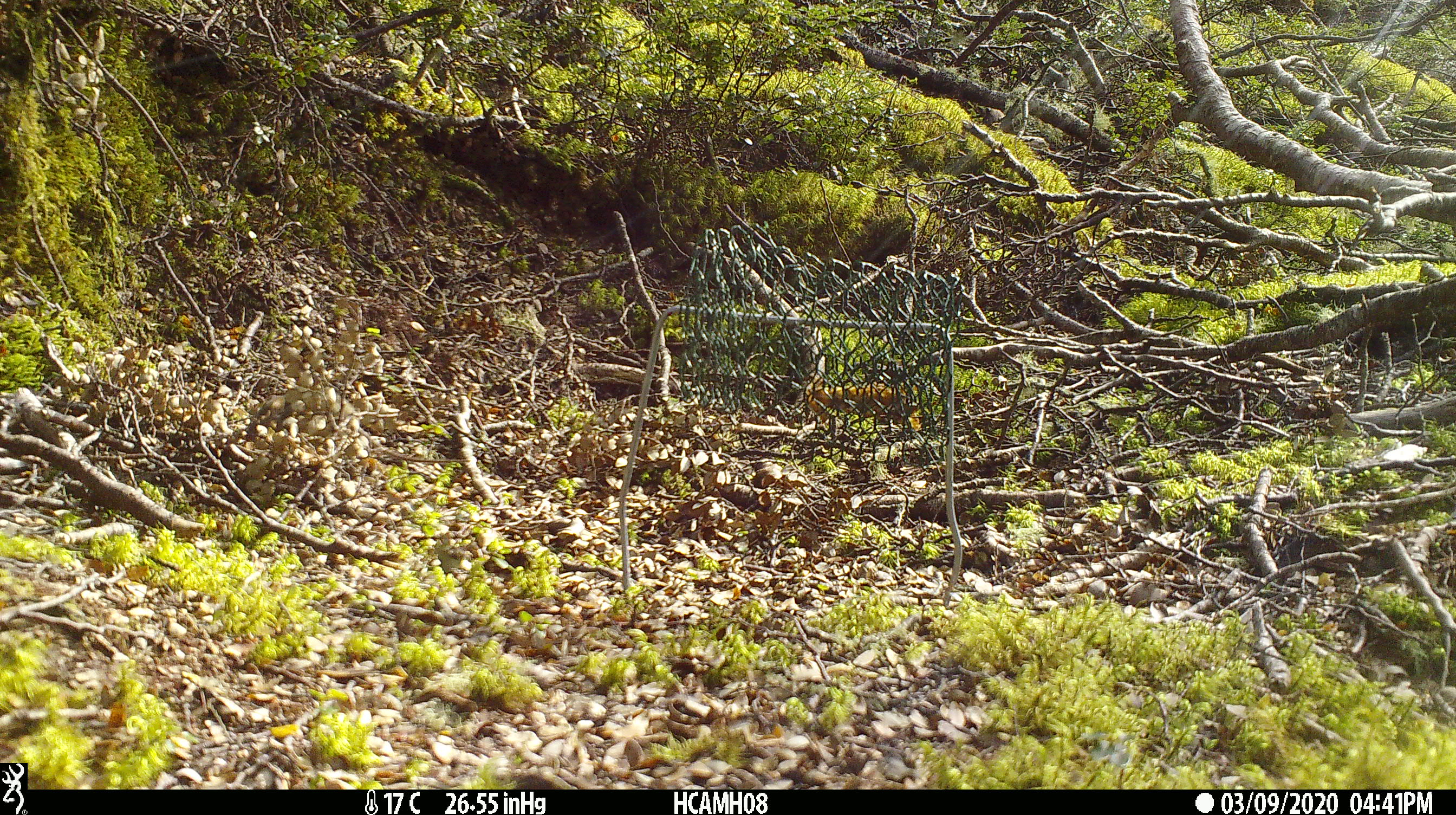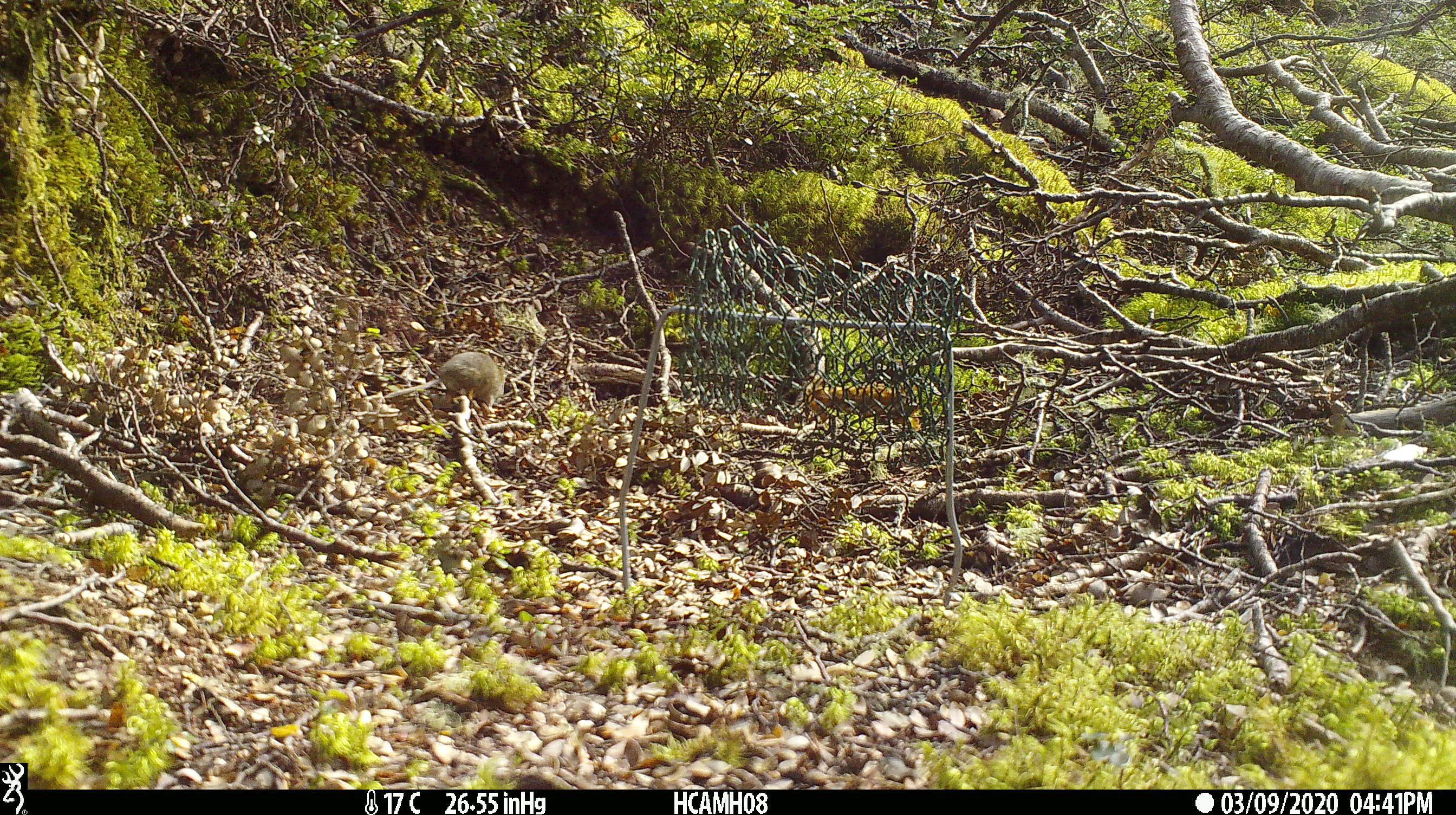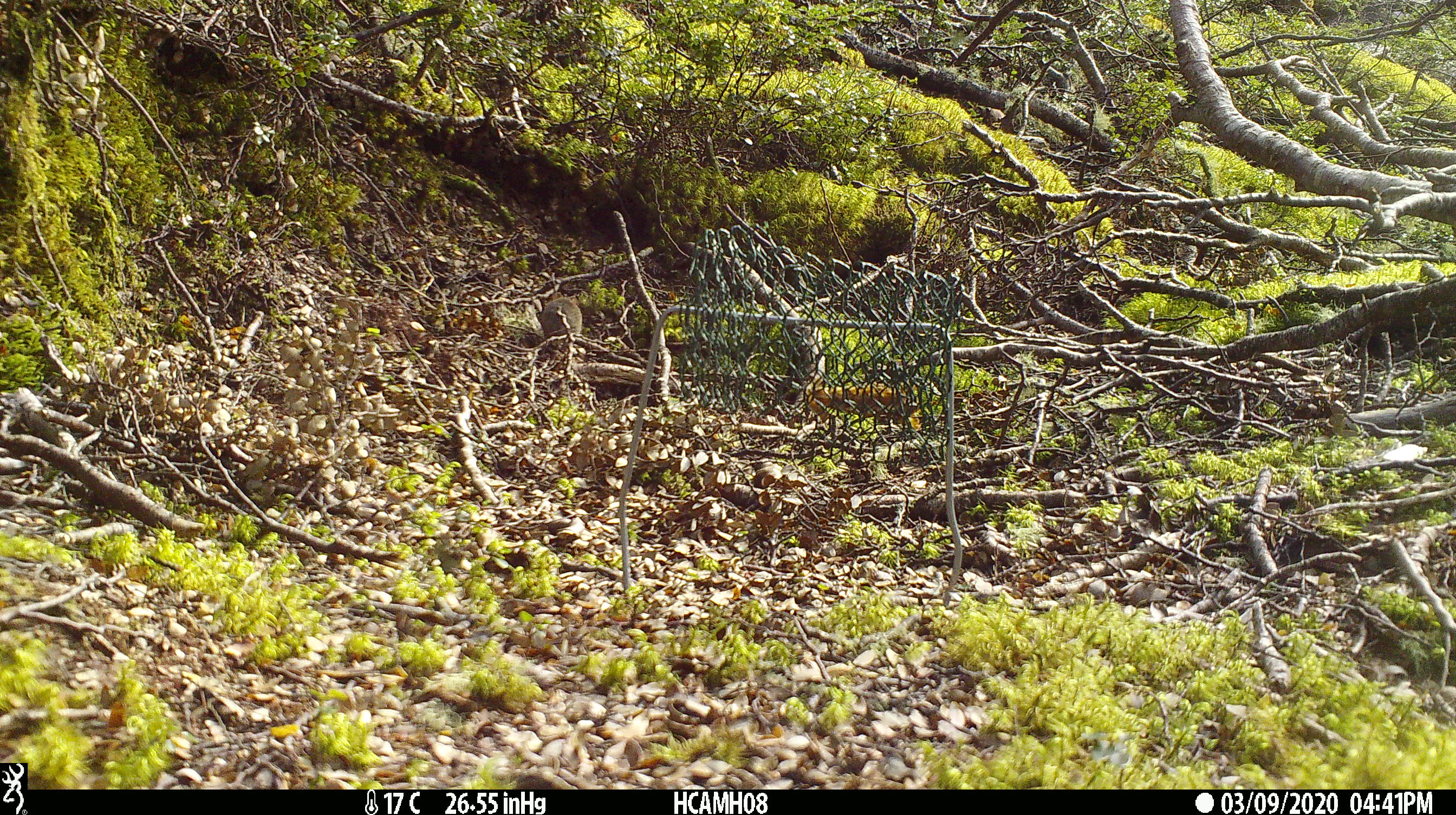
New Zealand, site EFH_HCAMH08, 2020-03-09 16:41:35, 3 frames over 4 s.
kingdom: Animalia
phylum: Chordata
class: Mammalia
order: Rodentia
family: Muridae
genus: Mus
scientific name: Mus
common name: mouse